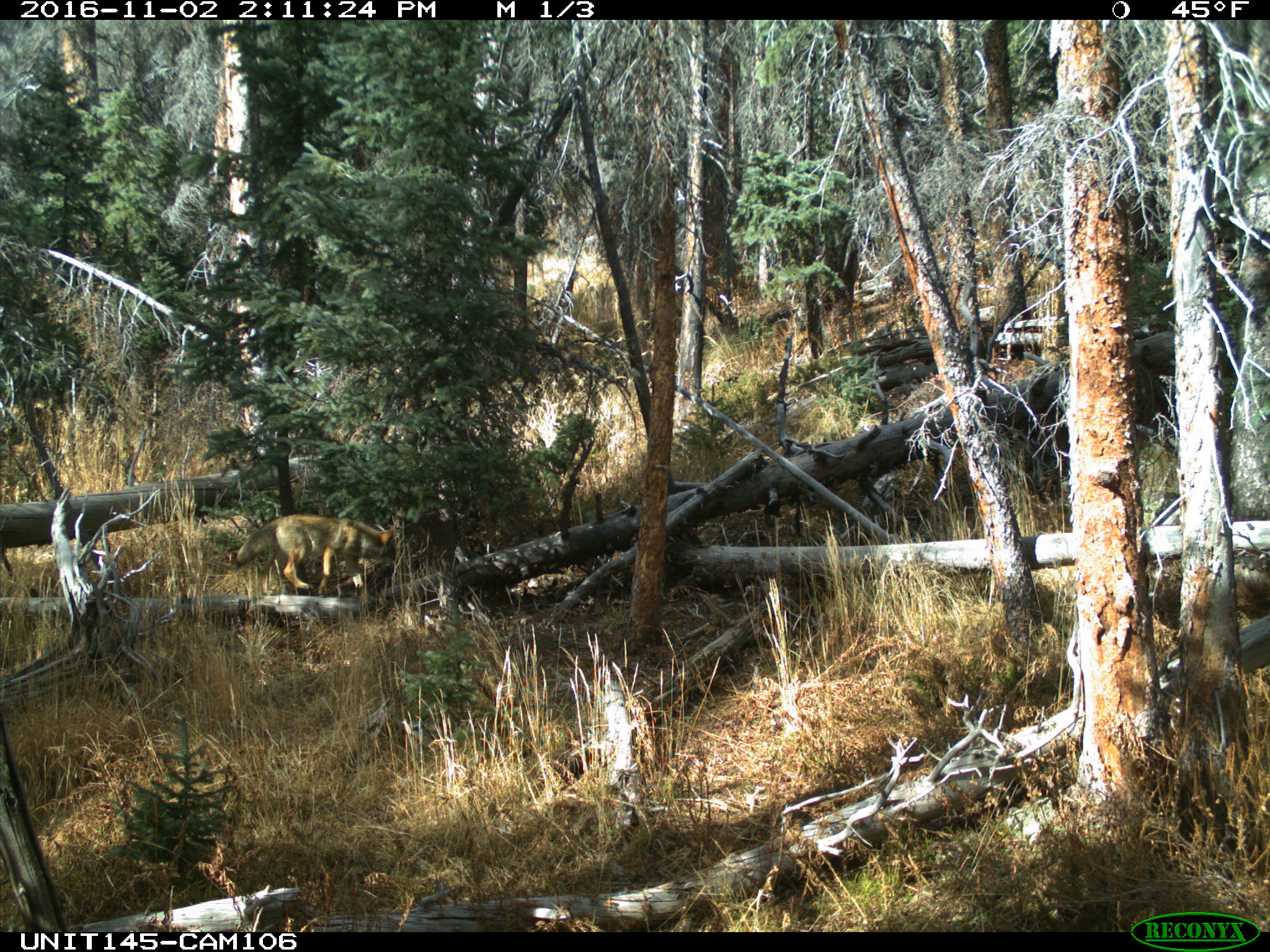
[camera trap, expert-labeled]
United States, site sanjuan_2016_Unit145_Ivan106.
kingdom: Animalia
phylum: Chordata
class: Mammalia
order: Carnivora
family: Canidae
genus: Canis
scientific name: Canis latrans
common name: coyote